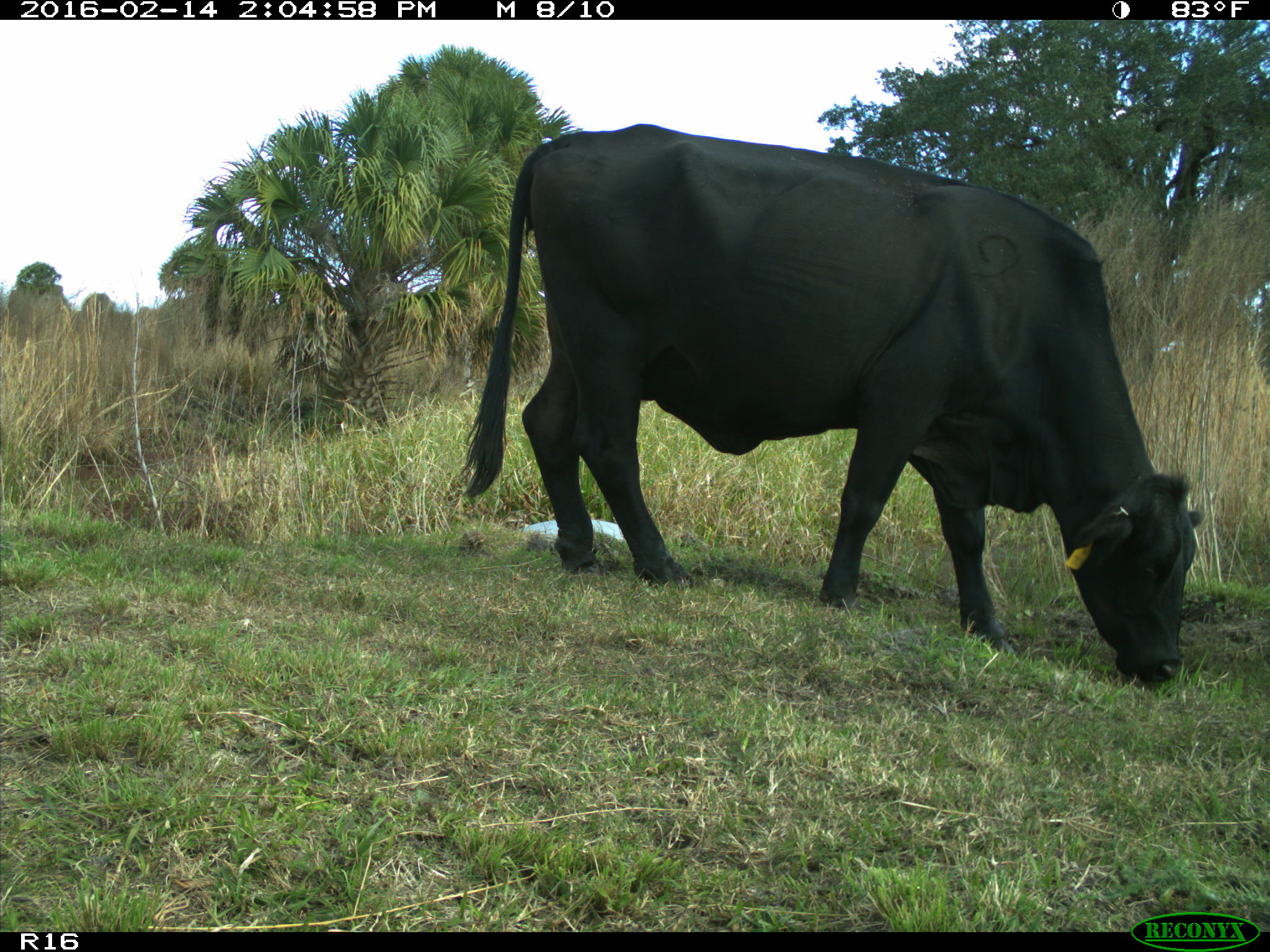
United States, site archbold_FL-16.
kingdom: Animalia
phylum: Chordata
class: Mammalia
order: Artiodactyla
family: Bovidae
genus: Bos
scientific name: Bos taurus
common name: domestic cow